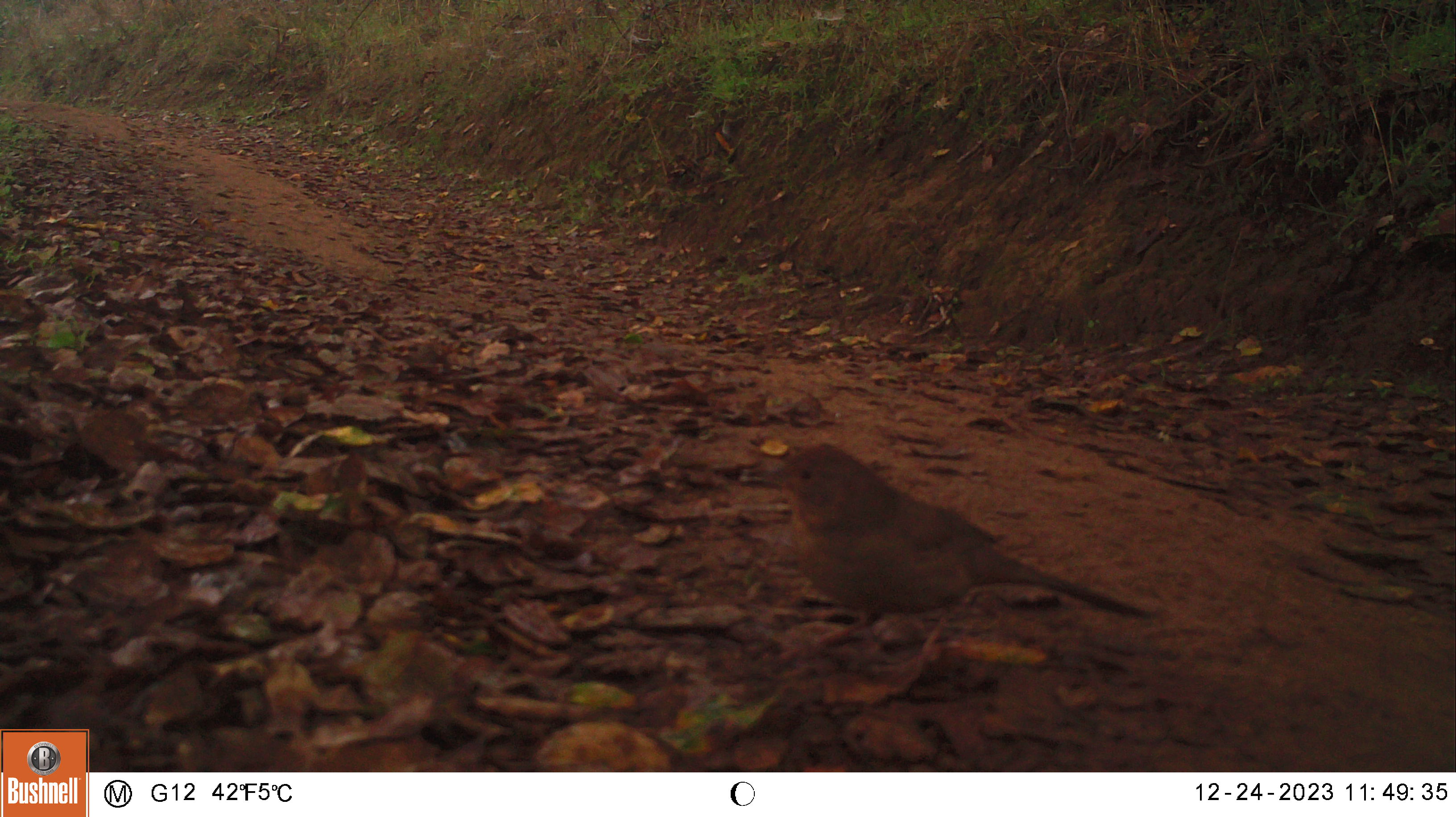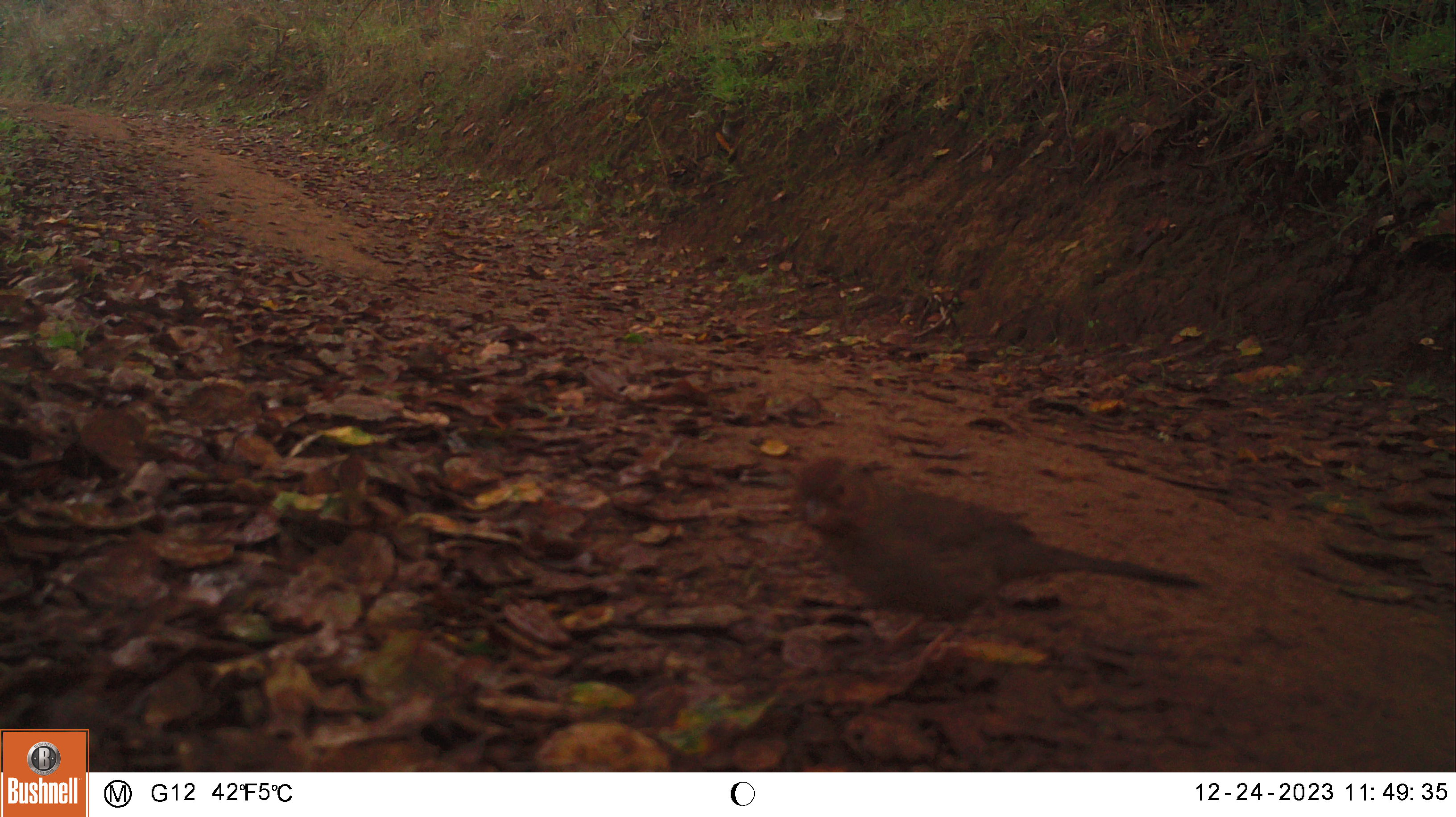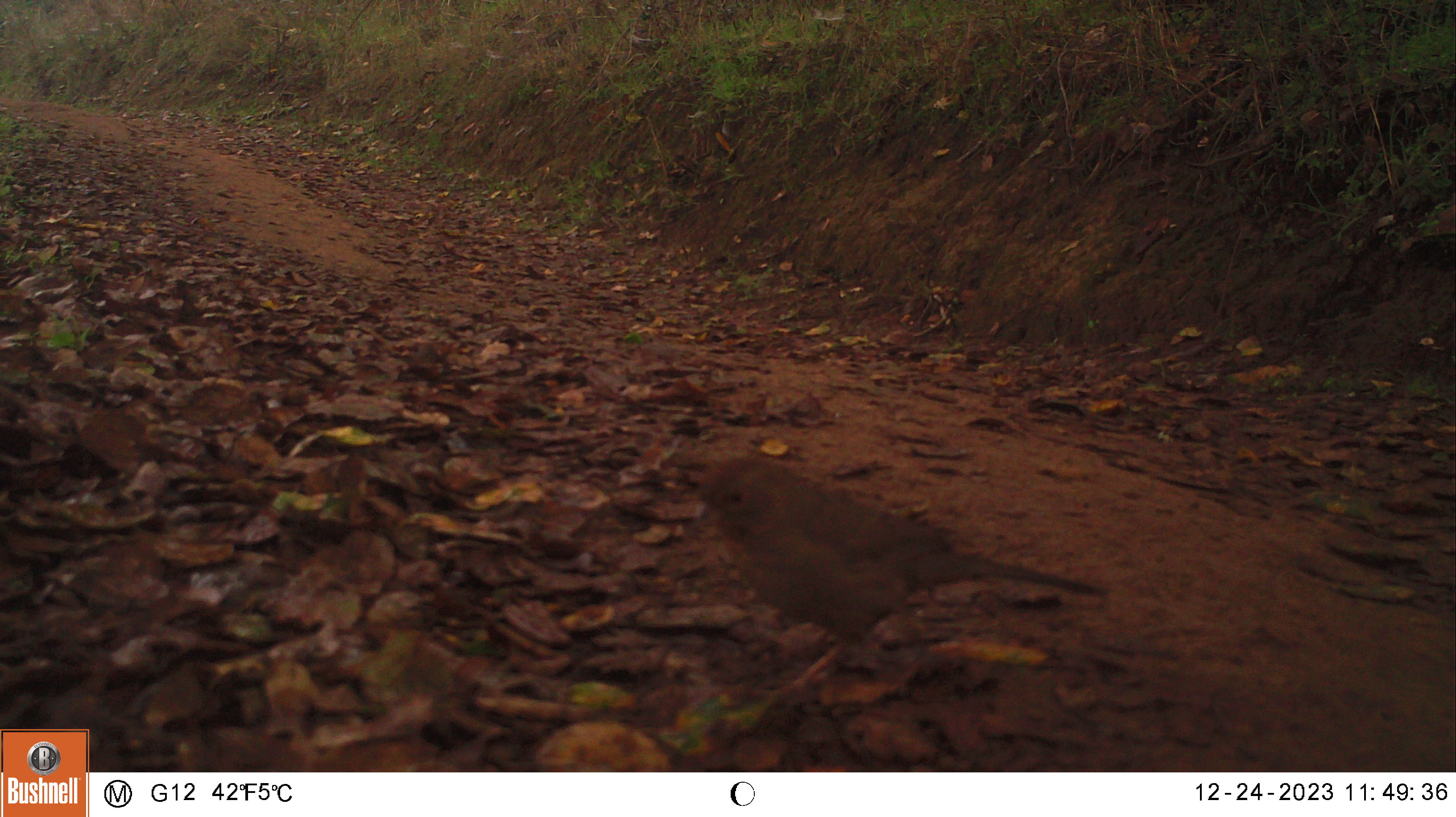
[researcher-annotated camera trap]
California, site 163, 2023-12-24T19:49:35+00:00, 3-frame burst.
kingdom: Animalia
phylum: Chordata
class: Aves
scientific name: Aves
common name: bird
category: unknown bird